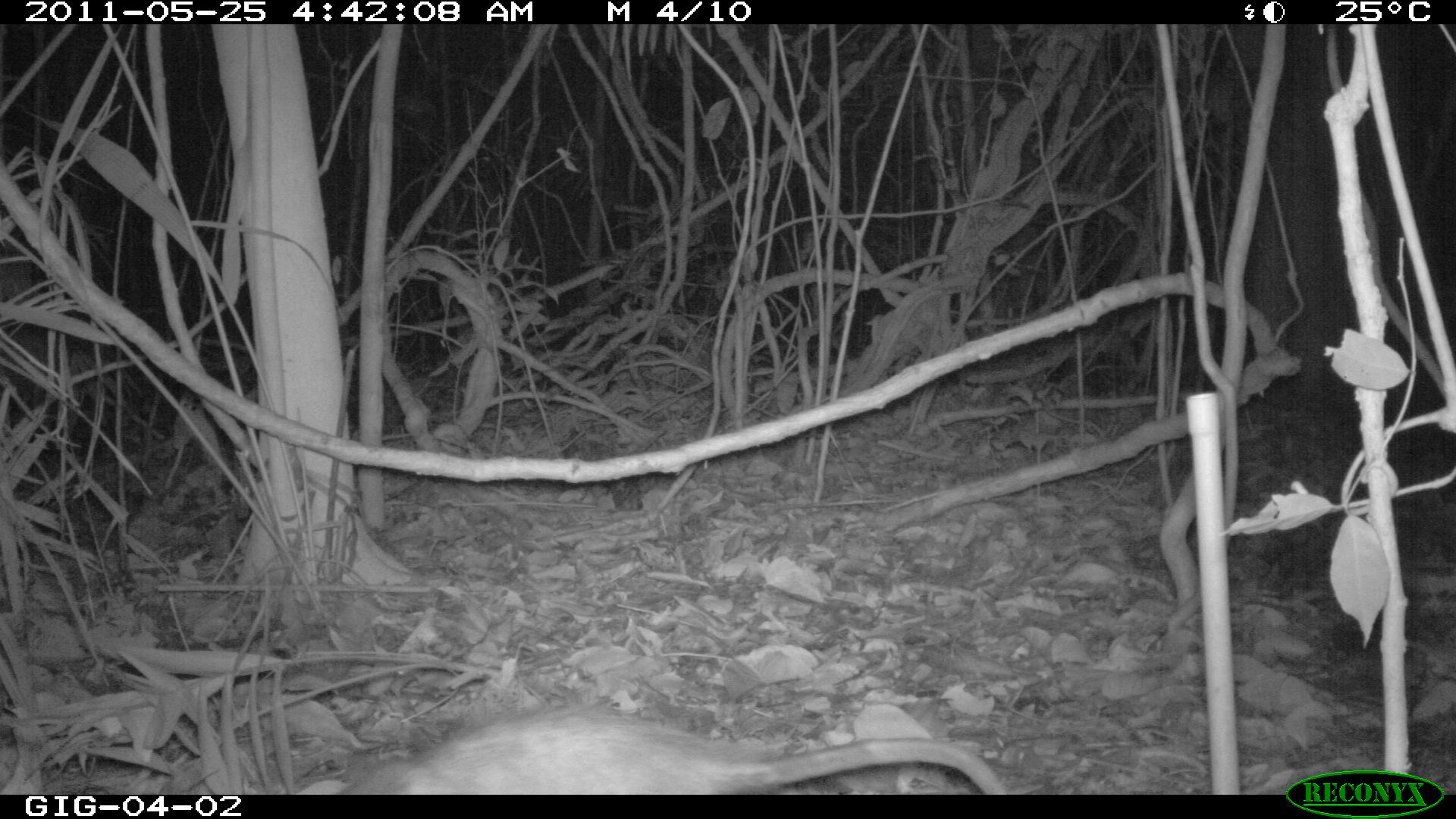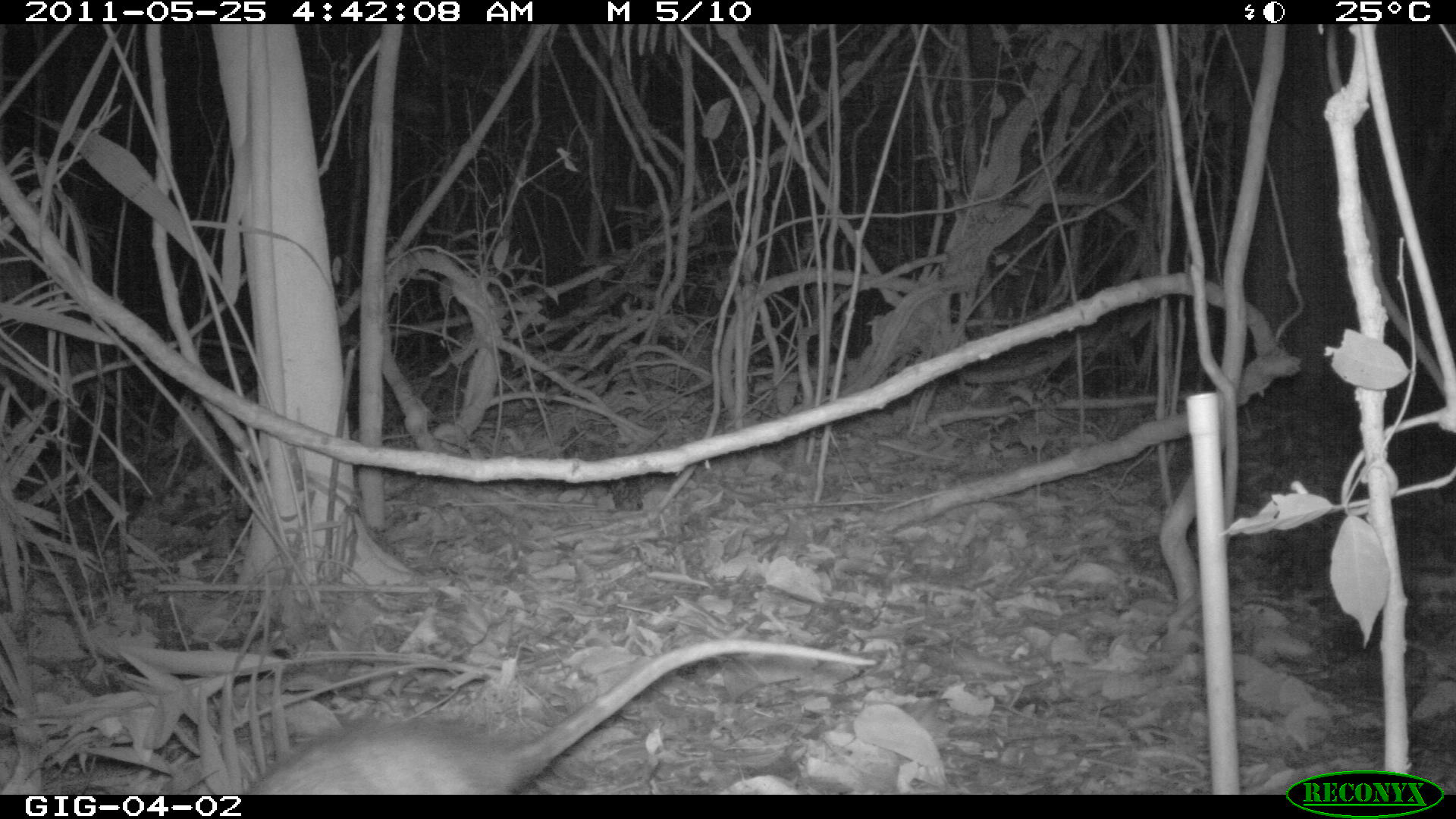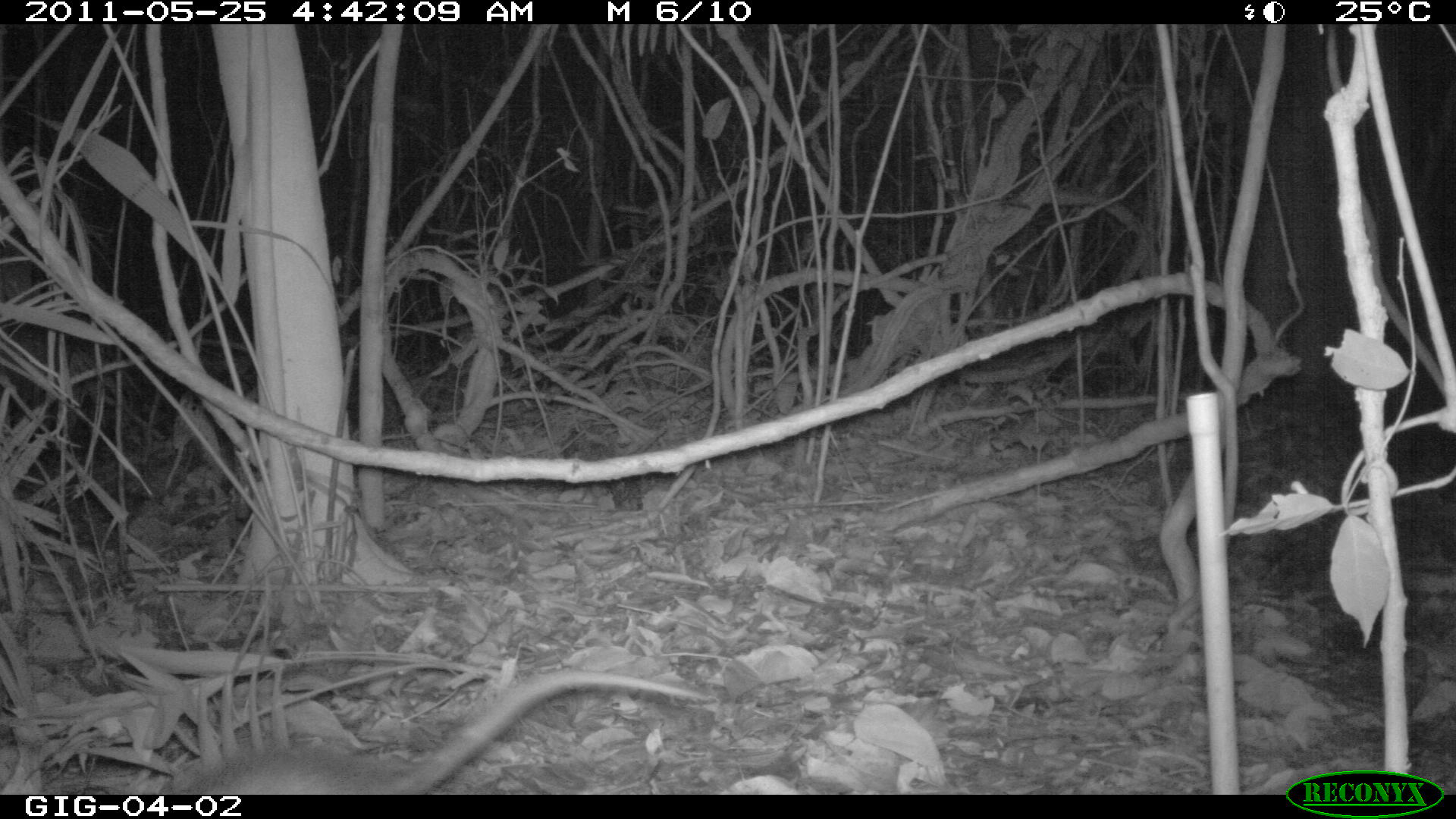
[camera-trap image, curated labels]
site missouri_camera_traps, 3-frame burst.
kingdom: Animalia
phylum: Chordata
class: Mammalia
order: Didelphimorphia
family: Didelphidae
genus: Didelphis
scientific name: Didelphis marsupialis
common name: common opossum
Common opossum (Didelphis marsupialis). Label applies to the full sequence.